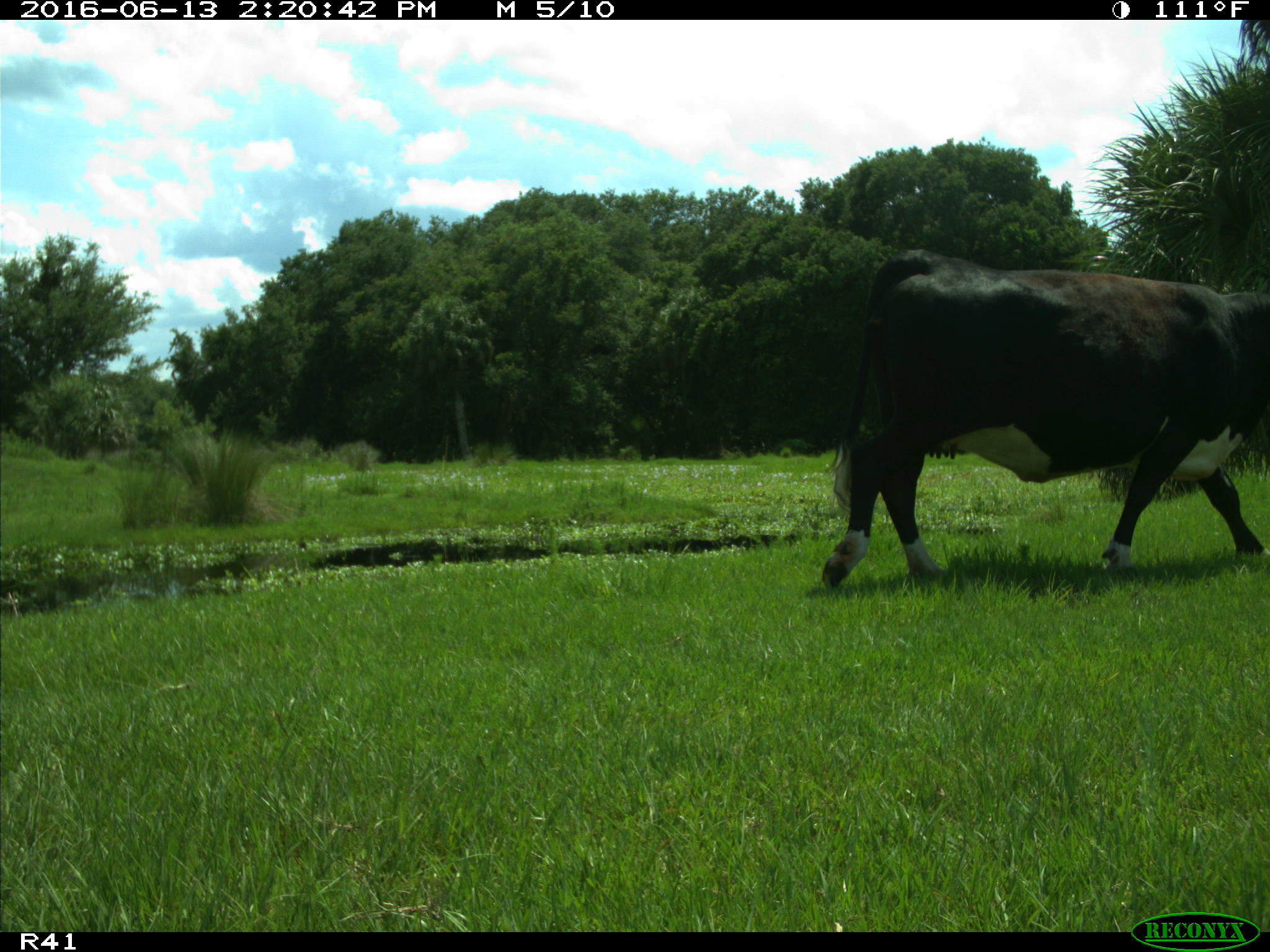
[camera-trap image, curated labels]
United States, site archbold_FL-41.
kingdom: Animalia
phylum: Chordata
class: Mammalia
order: Artiodactyla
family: Bovidae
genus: Bos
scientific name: Bos taurus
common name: domestic cow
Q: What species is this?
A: Bos taurus (domestic cow).